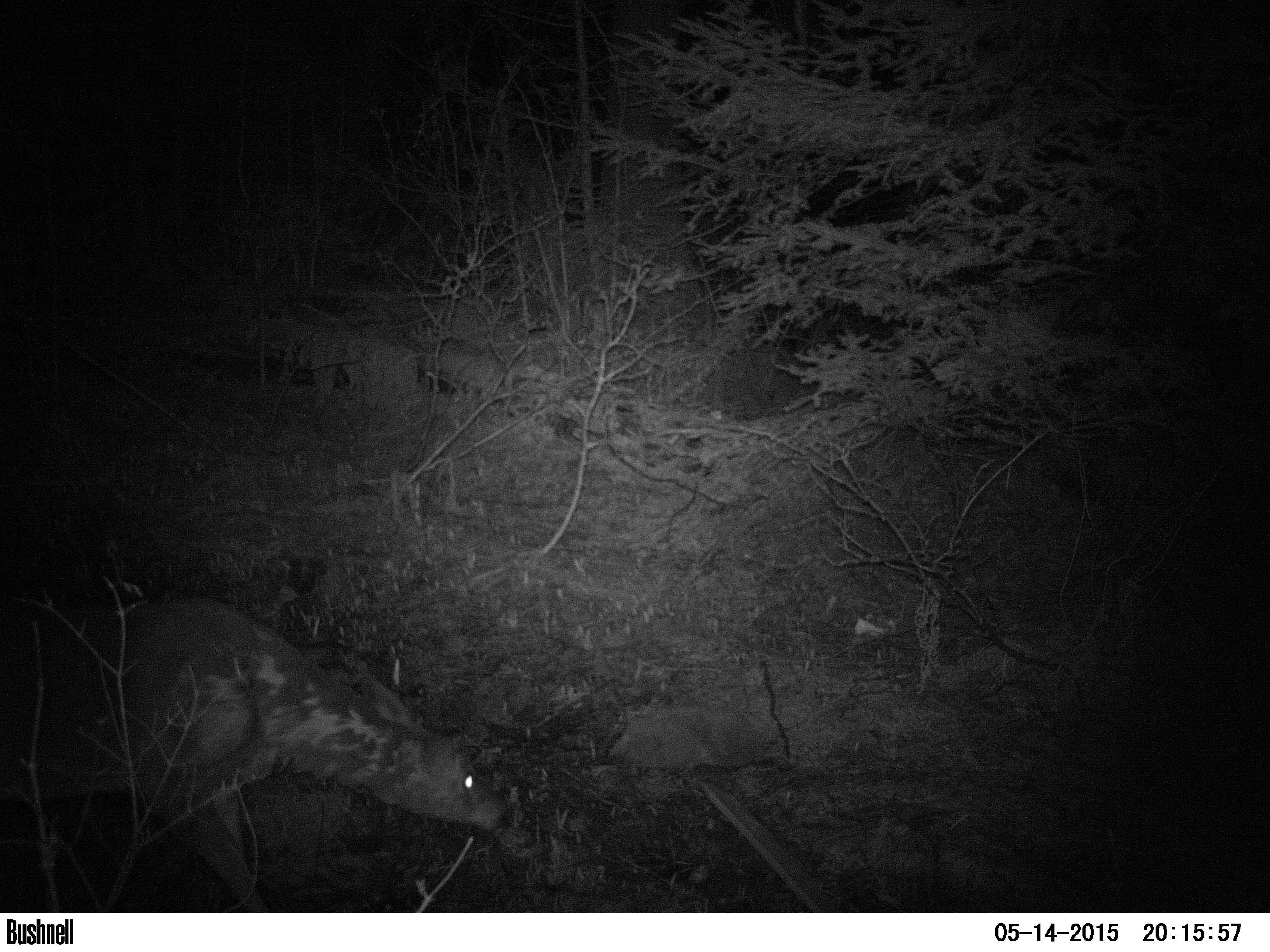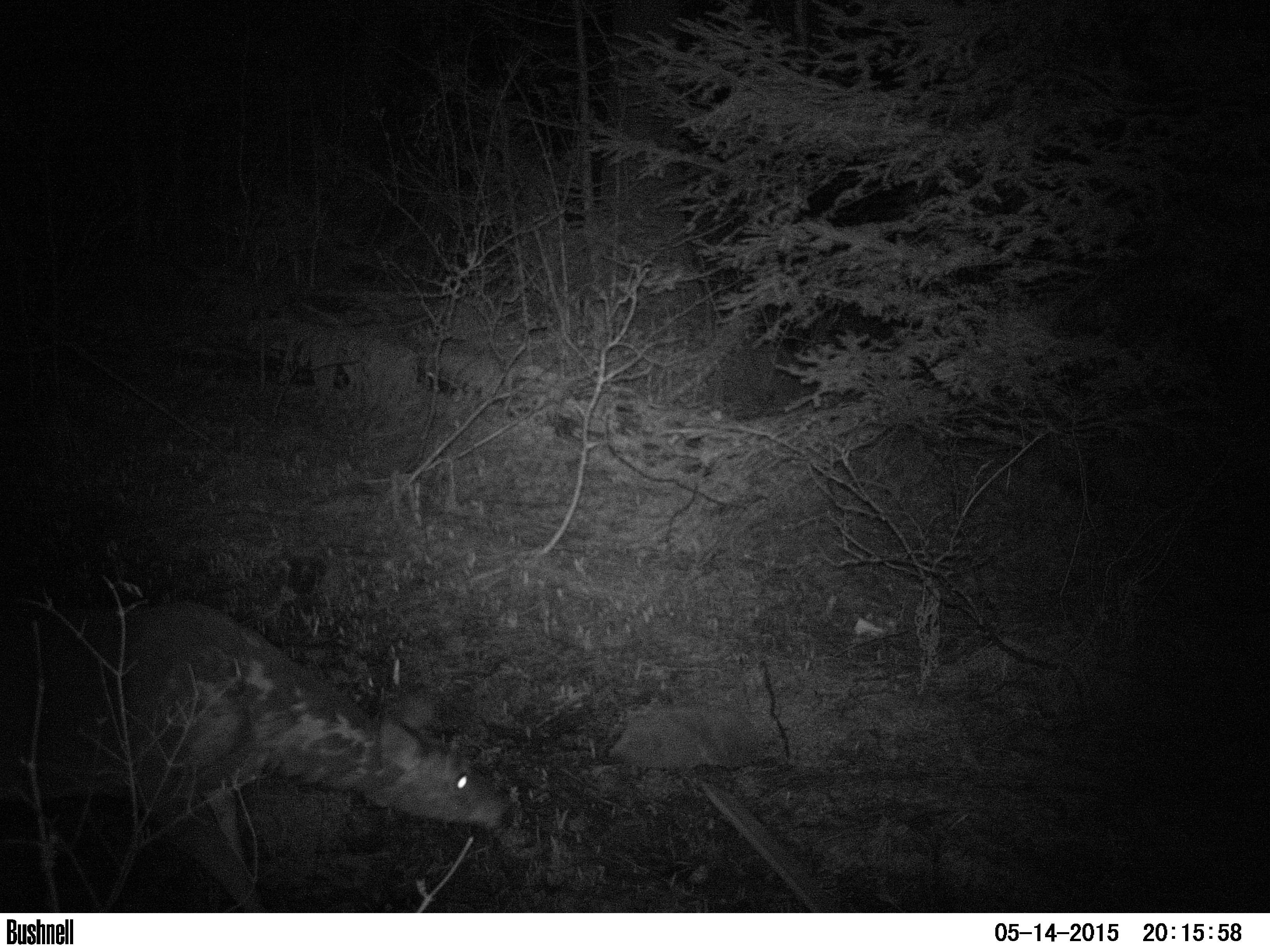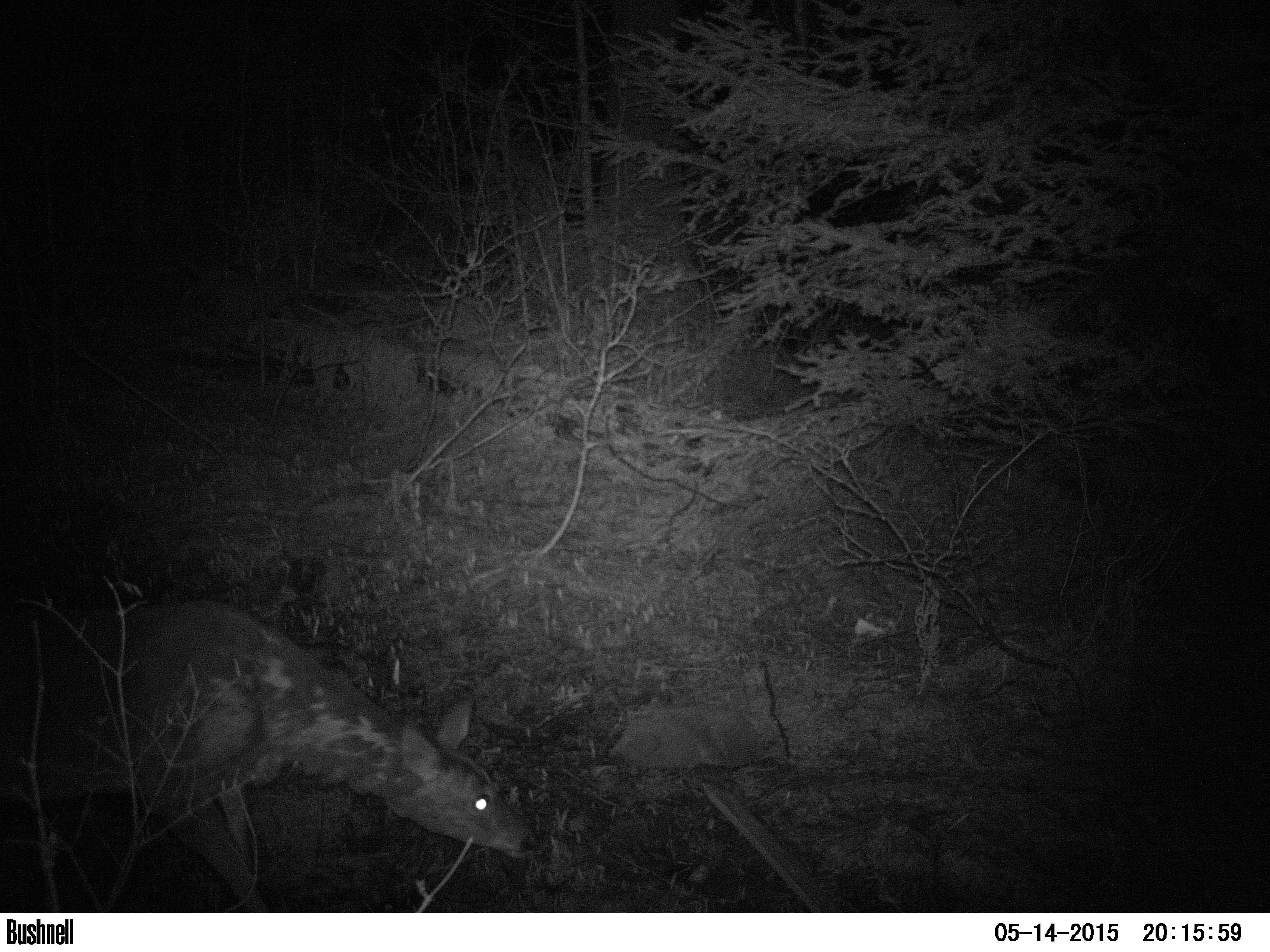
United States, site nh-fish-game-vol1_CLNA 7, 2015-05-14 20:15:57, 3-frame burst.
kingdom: Animalia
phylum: Chordata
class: Mammalia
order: Artiodactyla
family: Cervidae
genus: Odocoileus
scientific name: Odocoileus virginianus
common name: white-tailed deer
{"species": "white-tailed deer (Odocoileus virginianus)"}